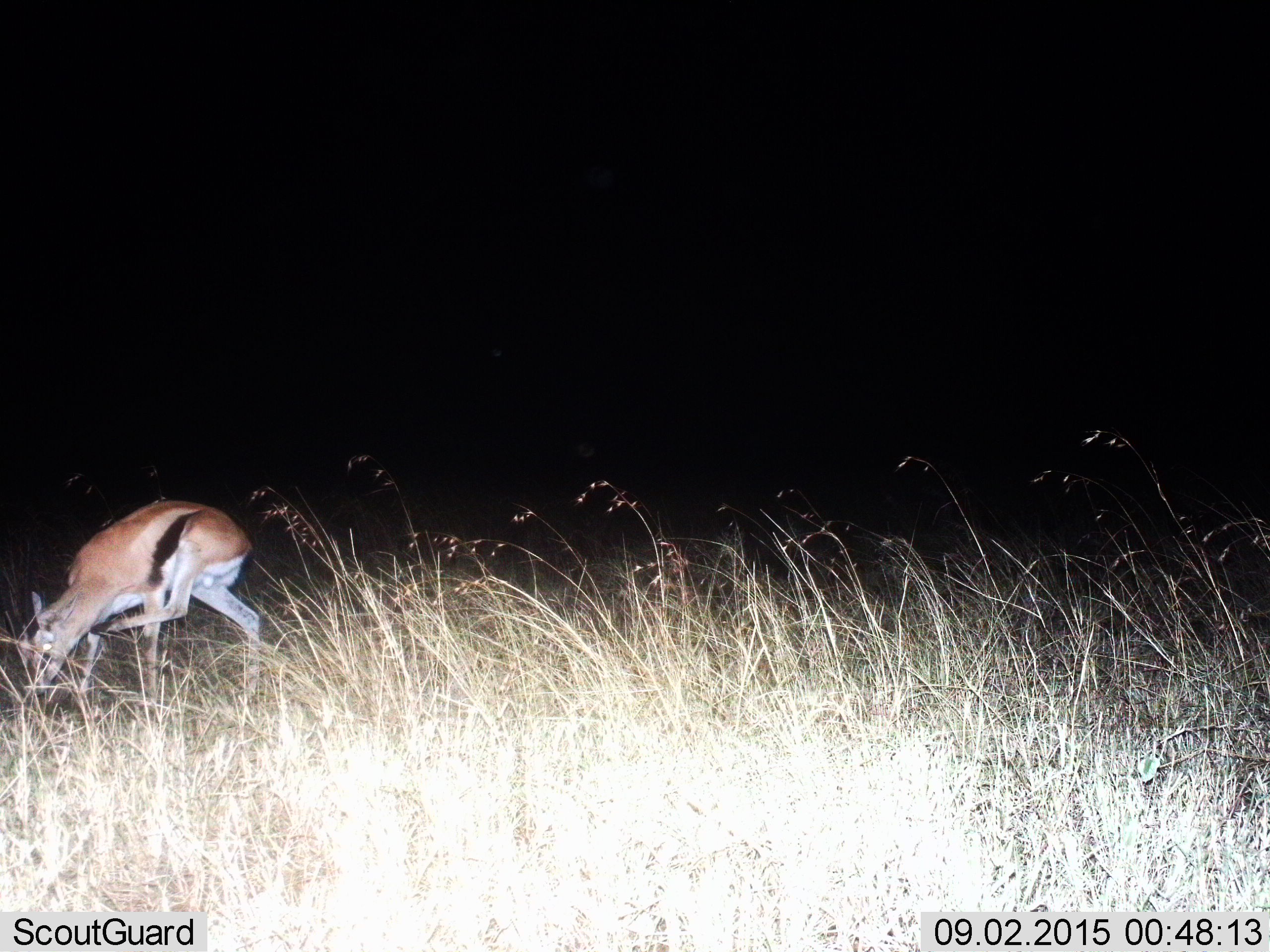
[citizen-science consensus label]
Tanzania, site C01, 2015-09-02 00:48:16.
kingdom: Animalia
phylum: Chordata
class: Mammalia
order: Artiodactyla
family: Bovidae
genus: Eudorcas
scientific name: Eudorcas thomsonii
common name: thomson's gazelle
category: gazellethomsons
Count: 1.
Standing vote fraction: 69%.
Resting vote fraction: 0%.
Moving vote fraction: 15%.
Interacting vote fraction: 15%.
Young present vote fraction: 8%.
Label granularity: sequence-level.